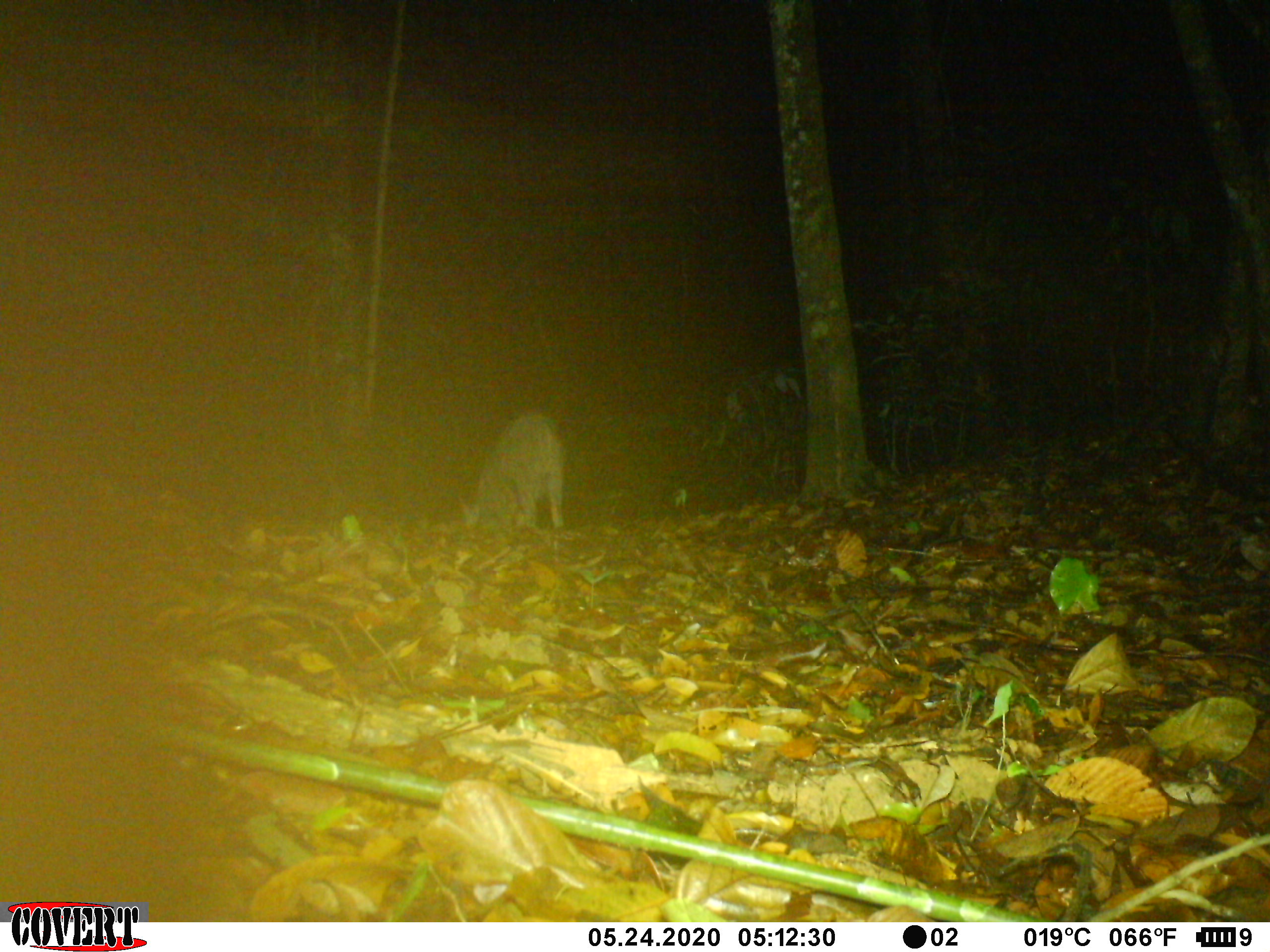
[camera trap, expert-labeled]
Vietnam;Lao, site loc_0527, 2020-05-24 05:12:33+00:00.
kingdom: Animalia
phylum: Chordata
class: Mammalia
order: Artiodactyla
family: Suidae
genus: Sus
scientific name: Sus scrofa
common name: eurasian wild pig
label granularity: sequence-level